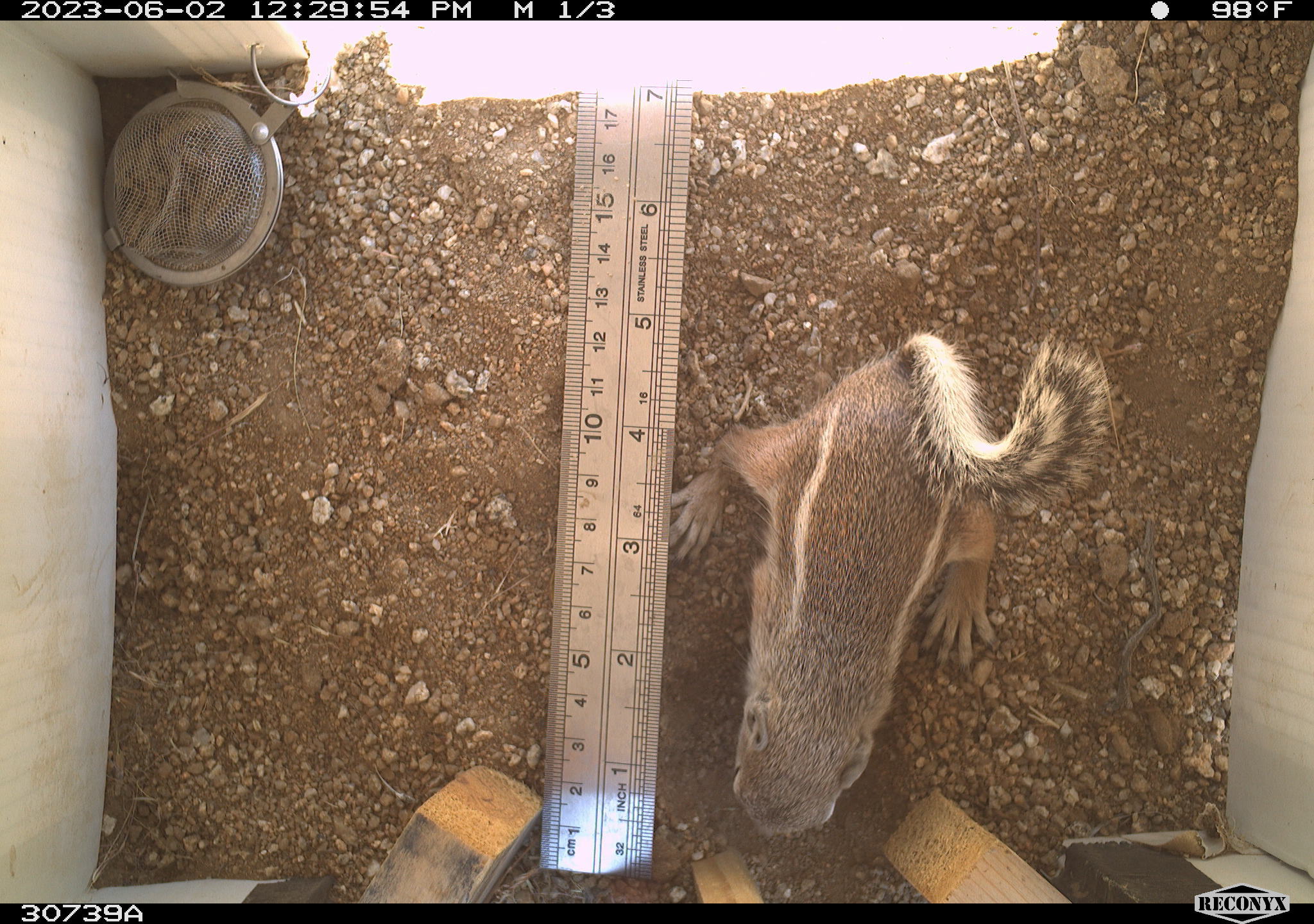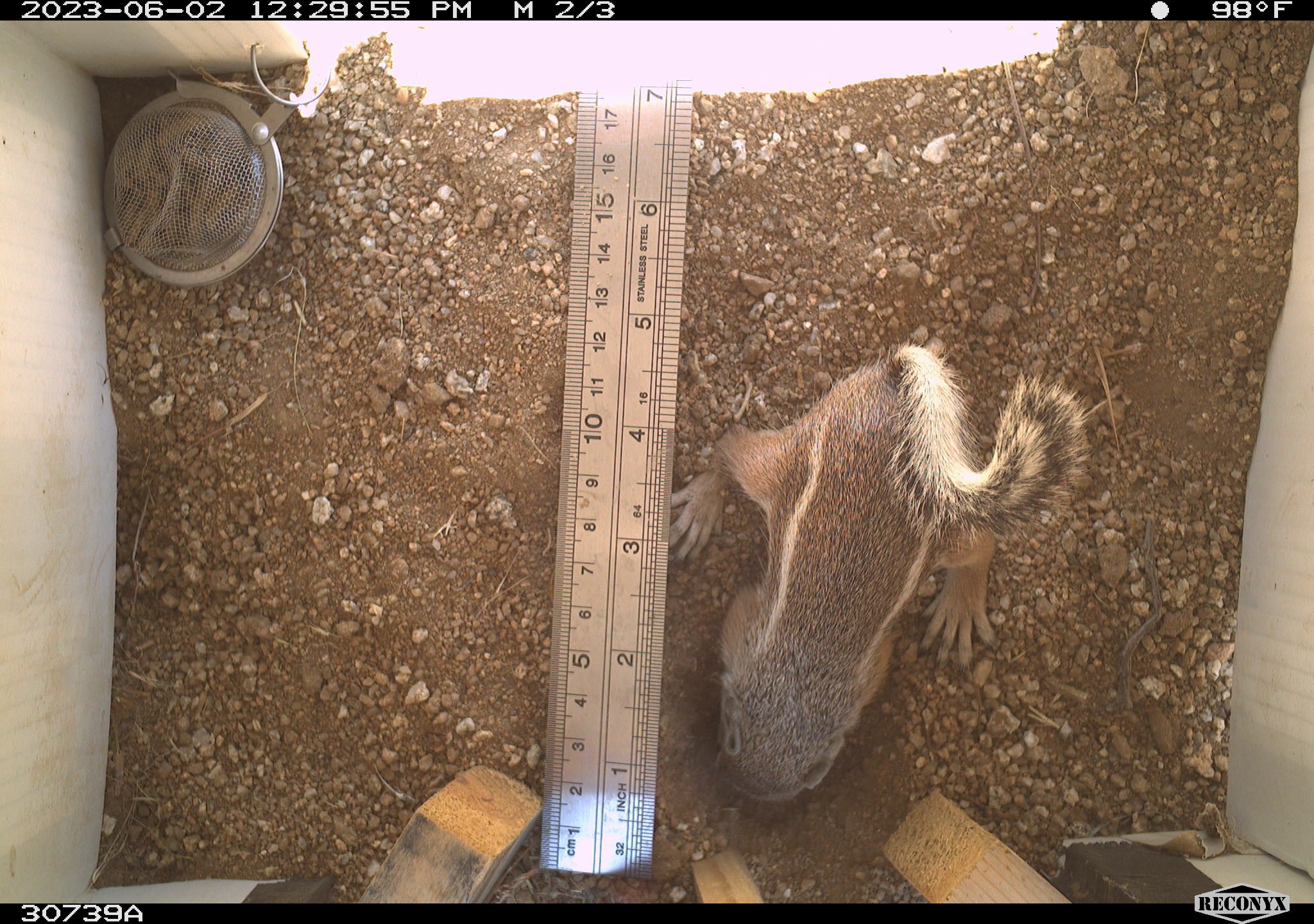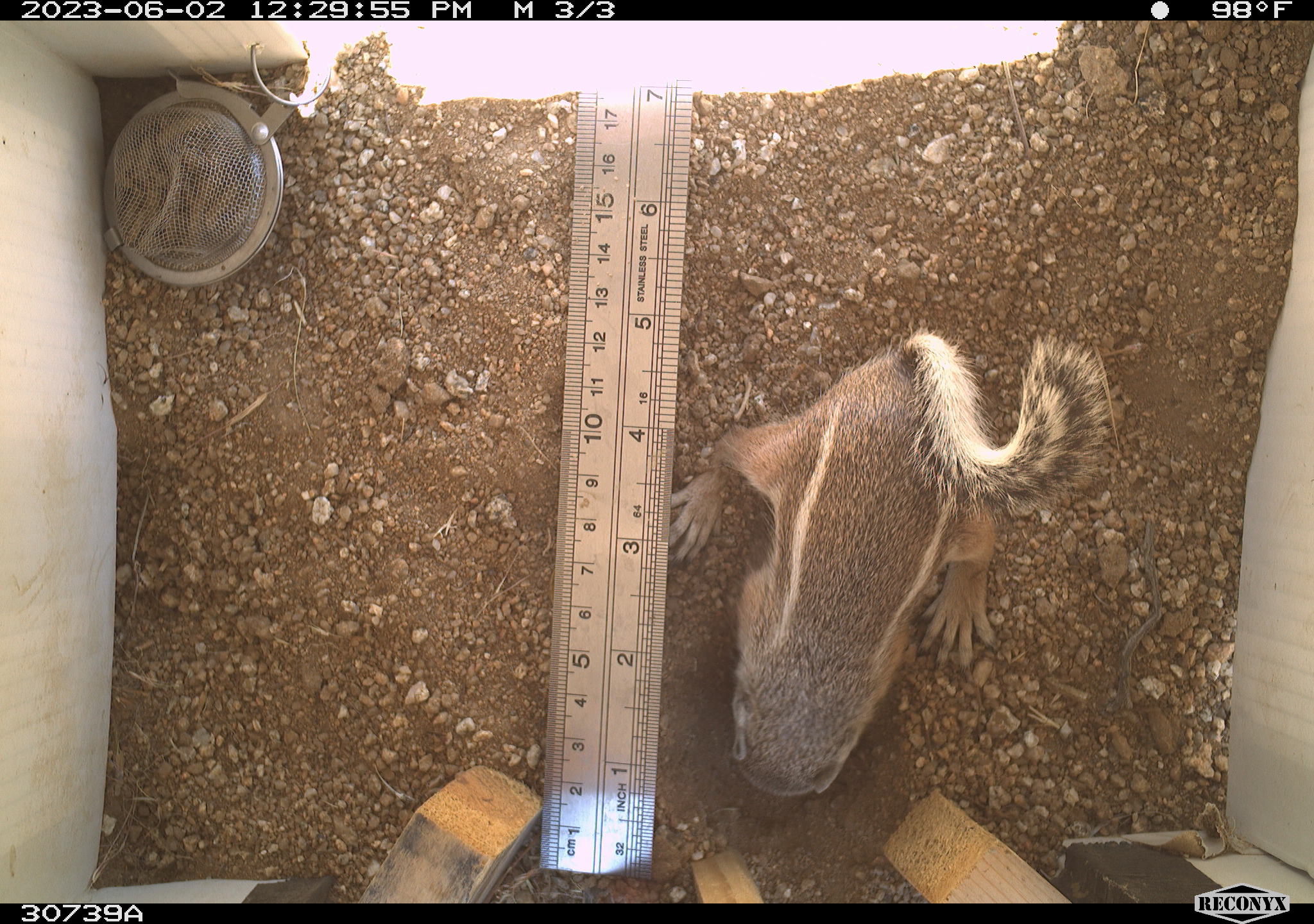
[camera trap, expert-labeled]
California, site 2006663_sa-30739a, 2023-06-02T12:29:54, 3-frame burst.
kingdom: Animalia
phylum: Chordata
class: Mammalia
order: Rodentia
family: Sciuridae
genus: Ammospermophilus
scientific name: Ammospermophilus leucurus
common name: white-tailed antelope squirrel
White-tailed antelope squirrel (Ammospermophilus leucurus).